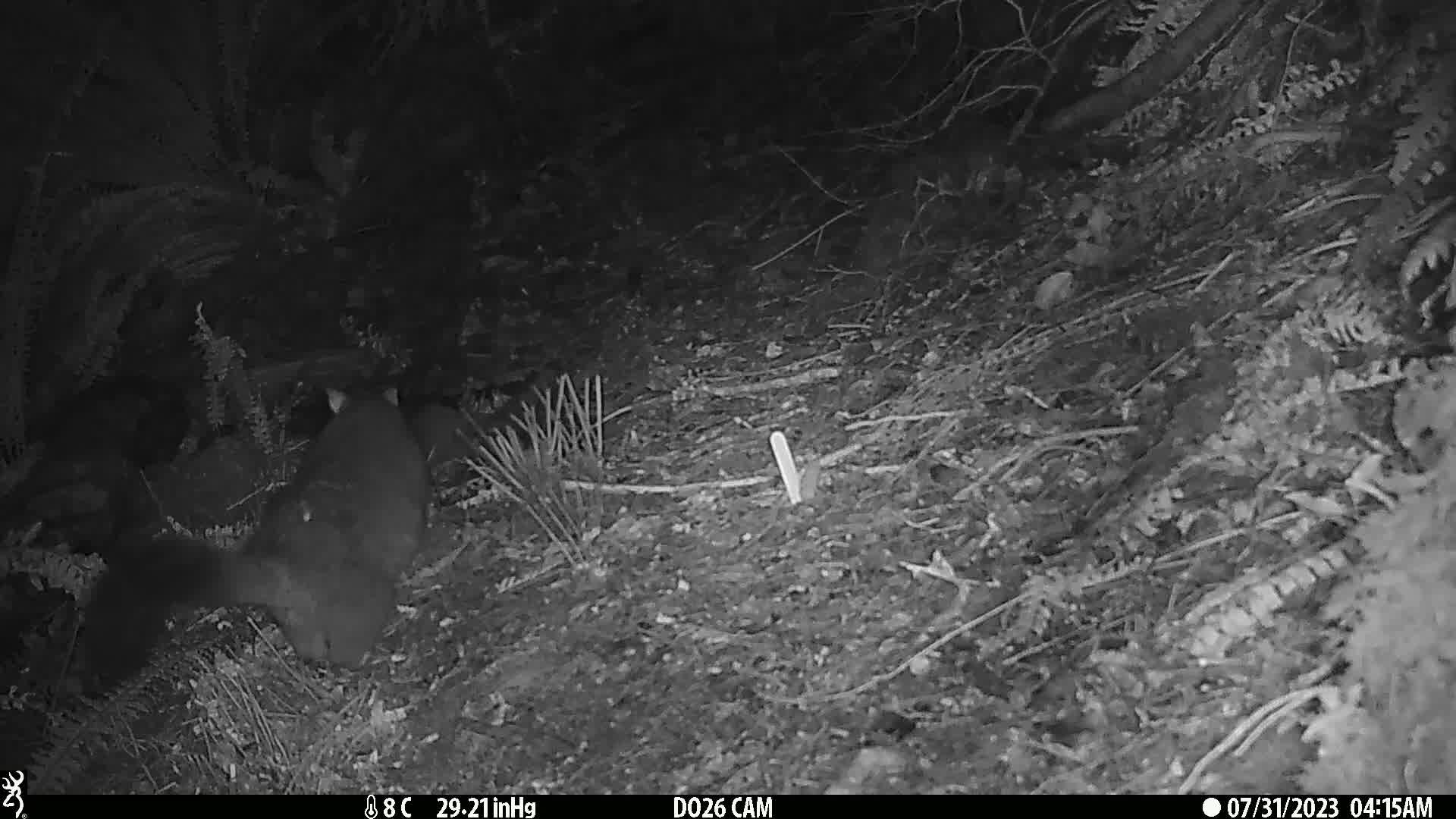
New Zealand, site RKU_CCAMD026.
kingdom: Animalia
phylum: Chordata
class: Mammalia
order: Diprotodontia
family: Phalangeridae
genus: Trichosurus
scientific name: Trichosurus vulpecula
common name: common brushtail possum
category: possum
Possum (common brushtail possum) (Trichosurus vulpecula).